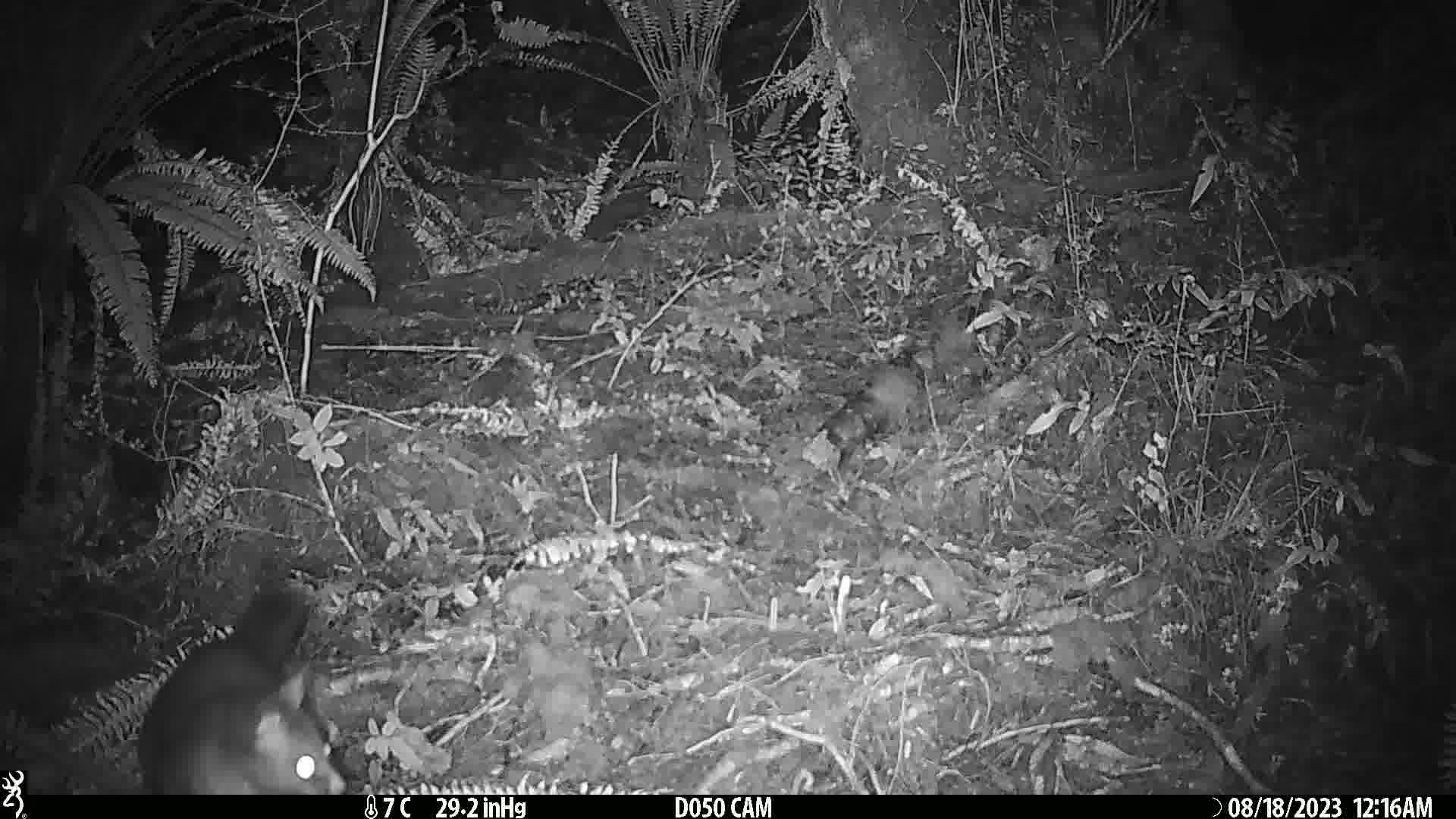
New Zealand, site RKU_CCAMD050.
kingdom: Animalia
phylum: Chordata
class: Mammalia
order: Diprotodontia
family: Phalangeridae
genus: Trichosurus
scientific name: Trichosurus vulpecula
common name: common brushtail possum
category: possum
Possum (common brushtail possum) (Trichosurus vulpecula).